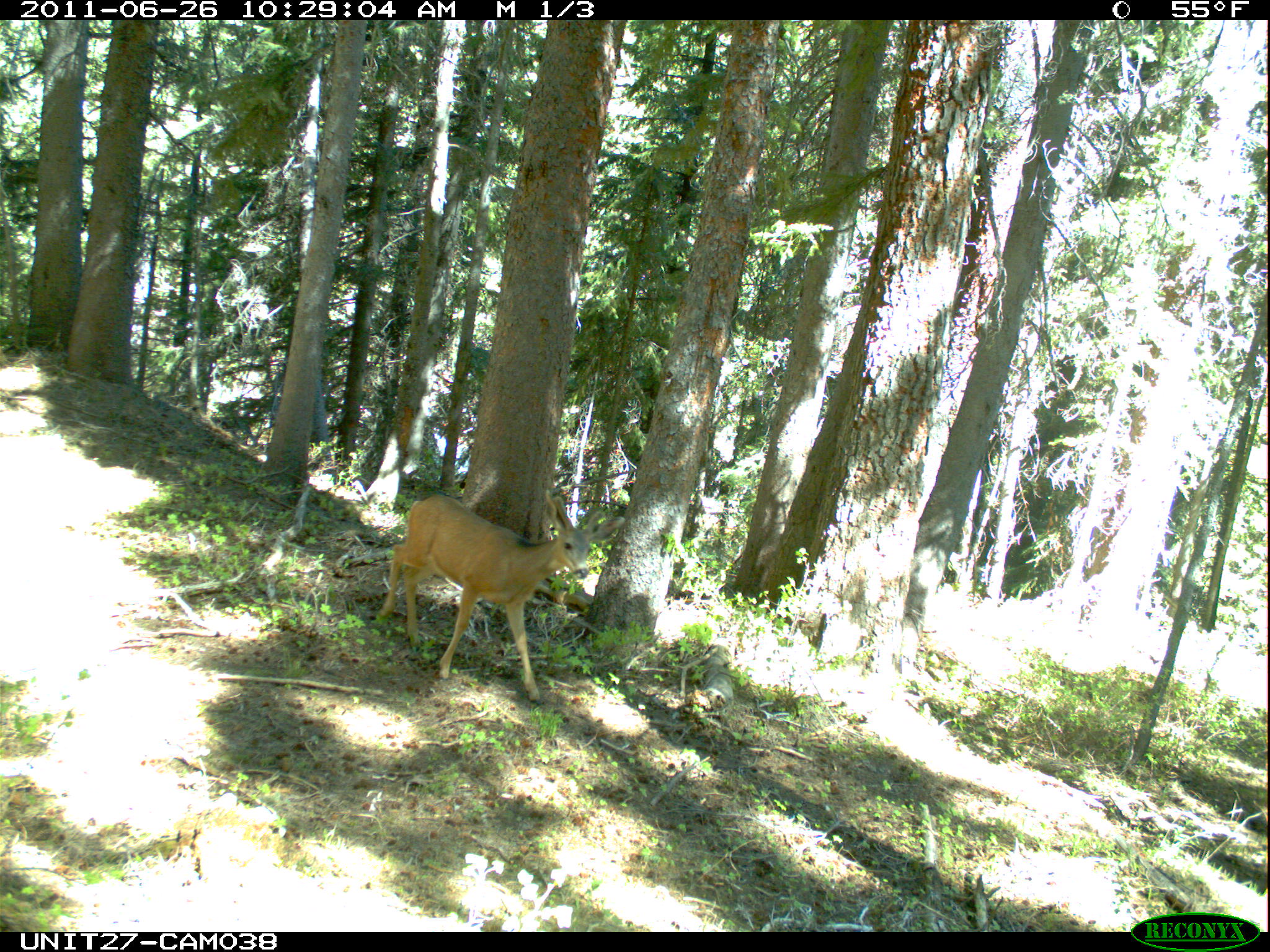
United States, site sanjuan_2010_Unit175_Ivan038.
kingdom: Animalia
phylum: Chordata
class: Mammalia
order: Artiodactyla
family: Cervidae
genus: Odocoileus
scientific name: Odocoileus hemionus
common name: mule deer